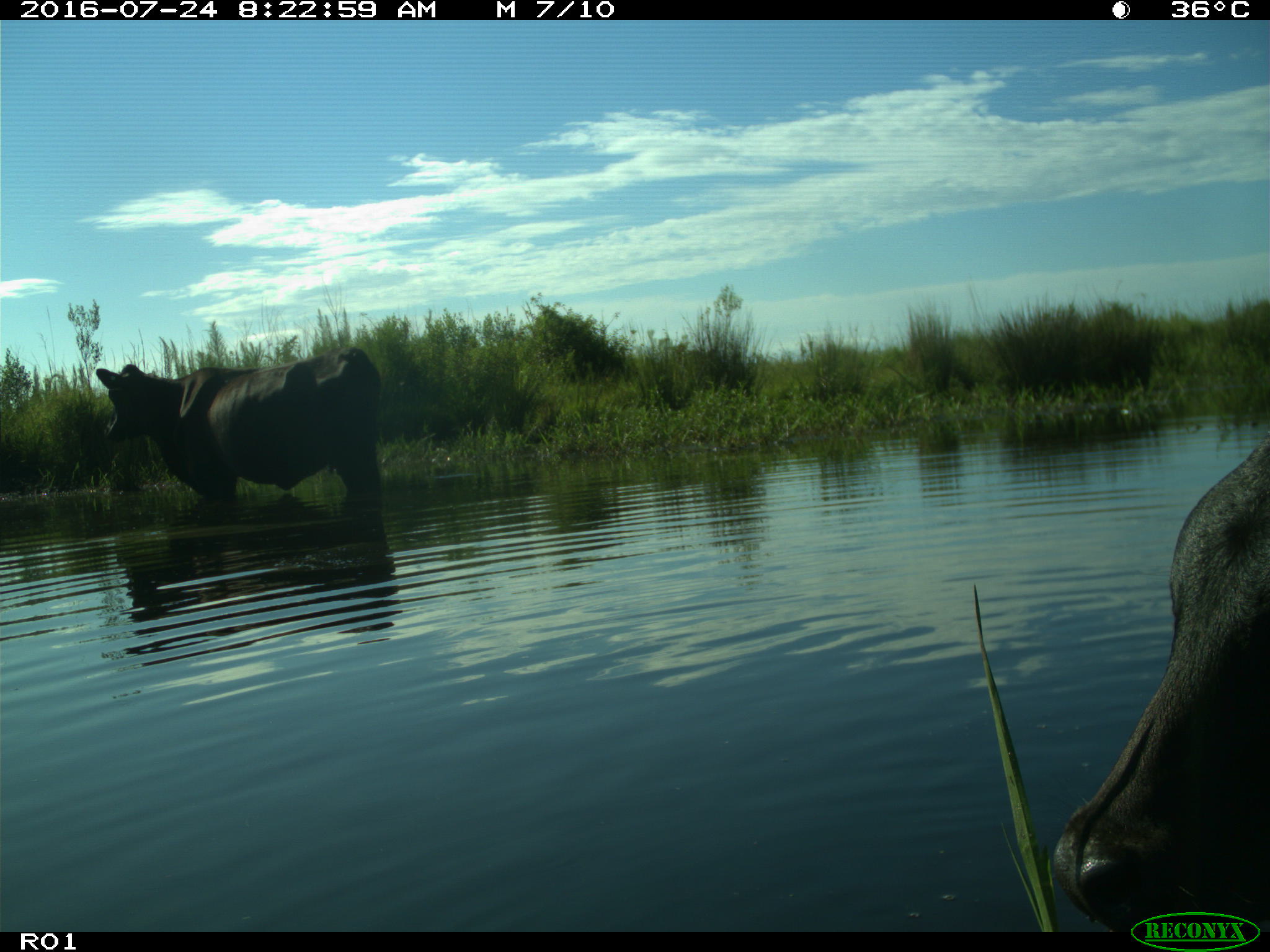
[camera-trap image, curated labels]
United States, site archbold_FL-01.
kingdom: Animalia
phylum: Chordata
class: Mammalia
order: Artiodactyla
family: Bovidae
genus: Bos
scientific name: Bos taurus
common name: domestic cow